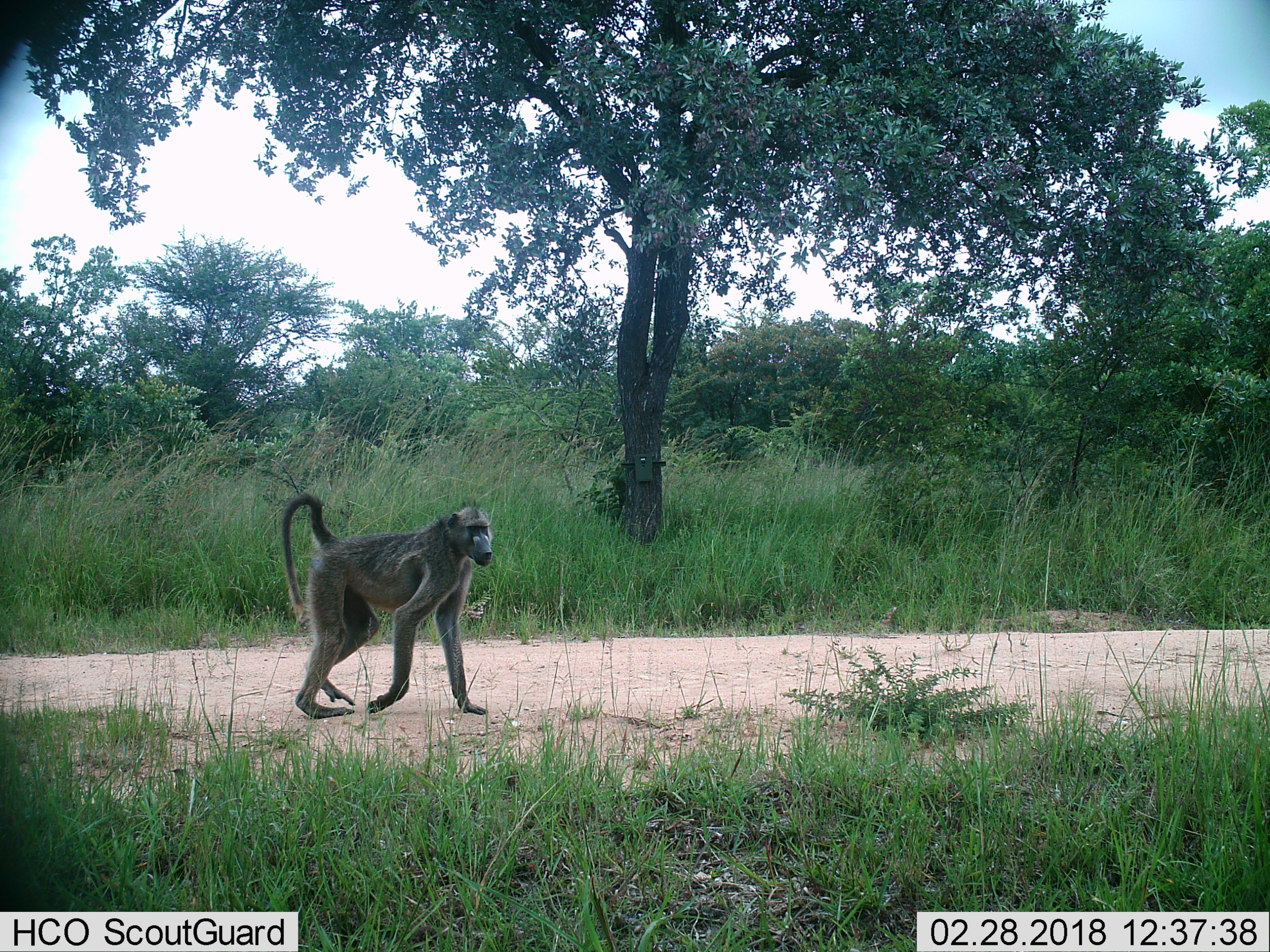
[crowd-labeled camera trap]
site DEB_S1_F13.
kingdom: Animalia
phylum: Chordata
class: Mammalia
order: Primates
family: Cercopithecidae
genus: Papio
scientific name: Papio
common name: baboon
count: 1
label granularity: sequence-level